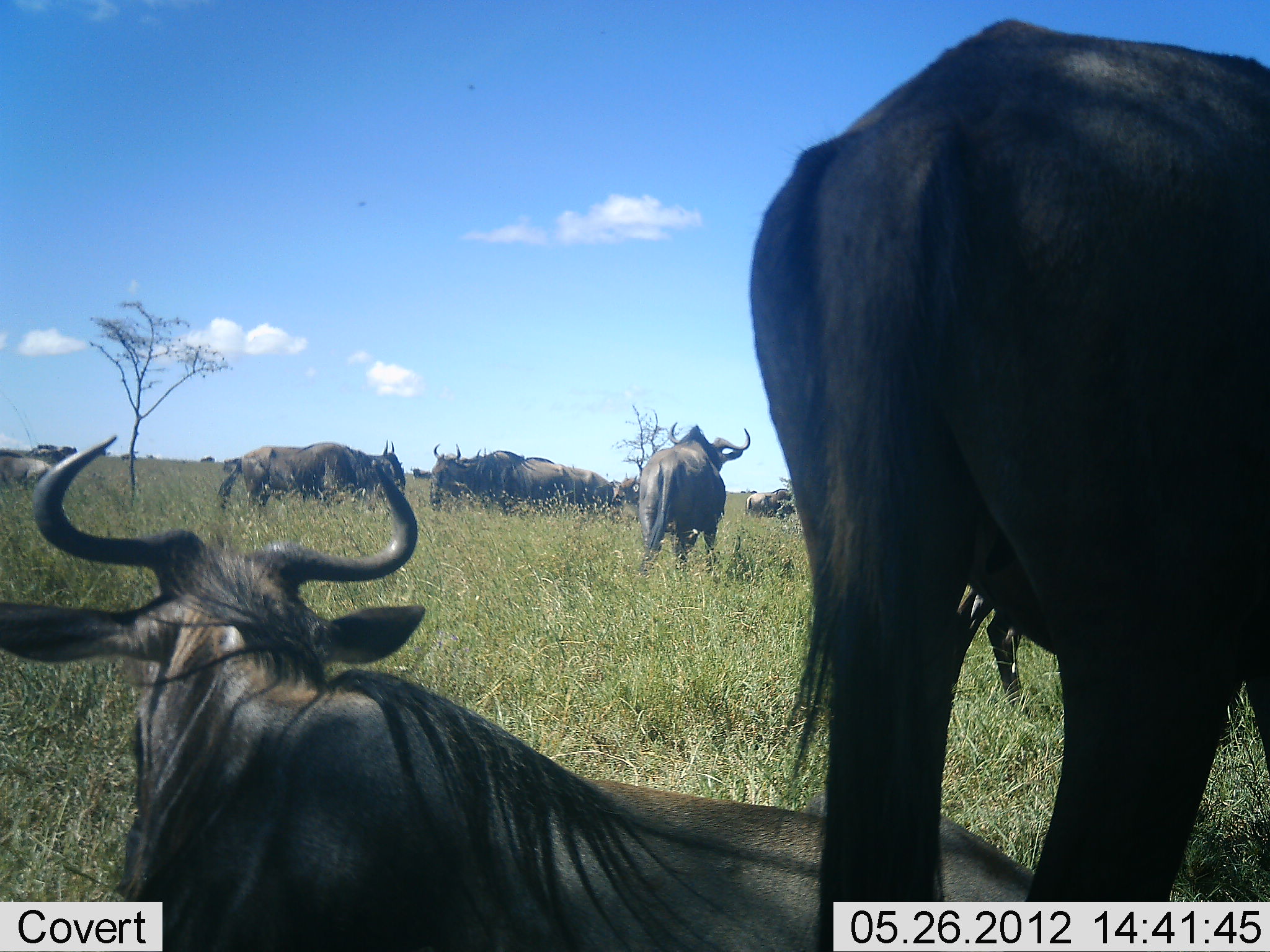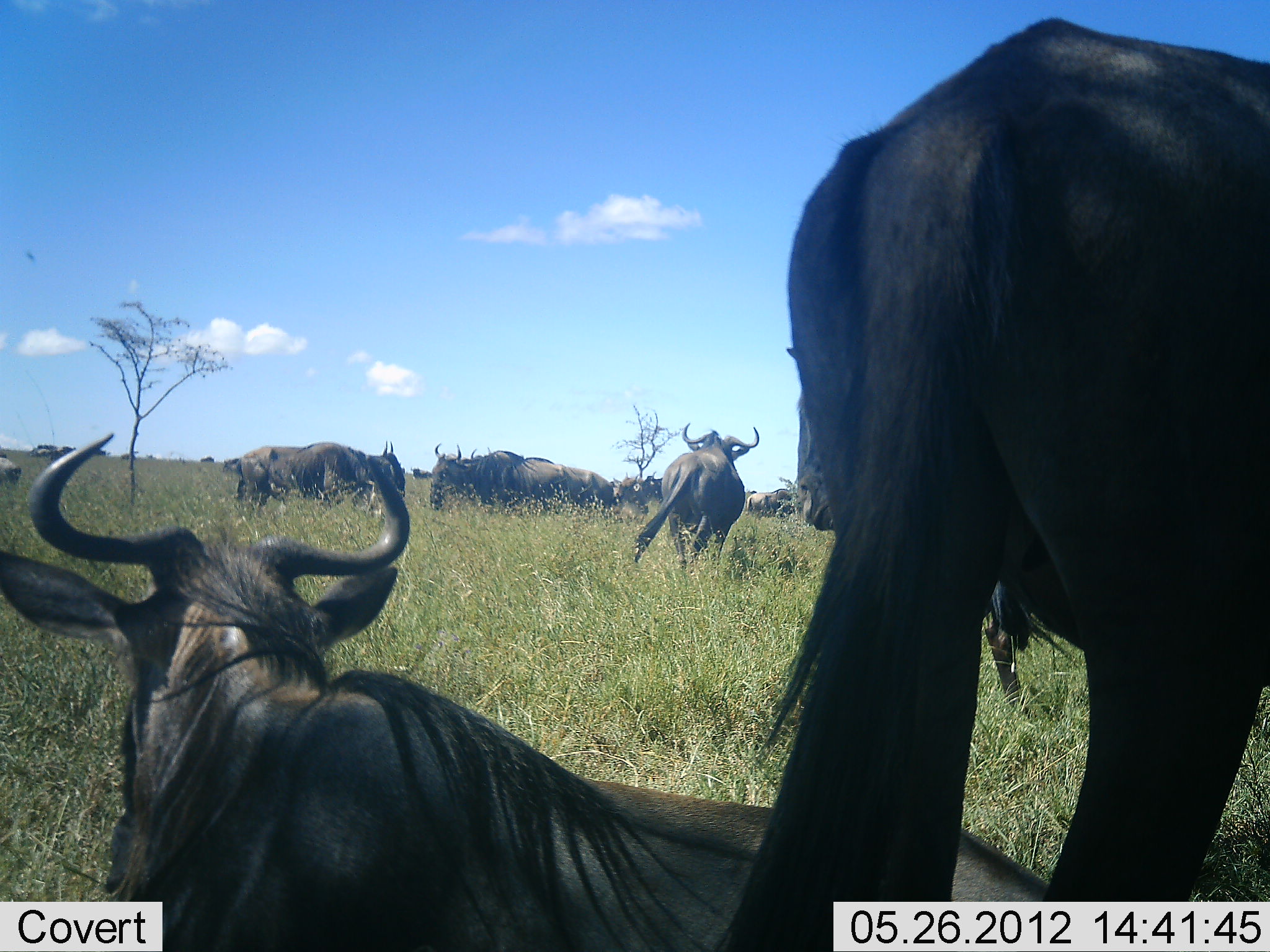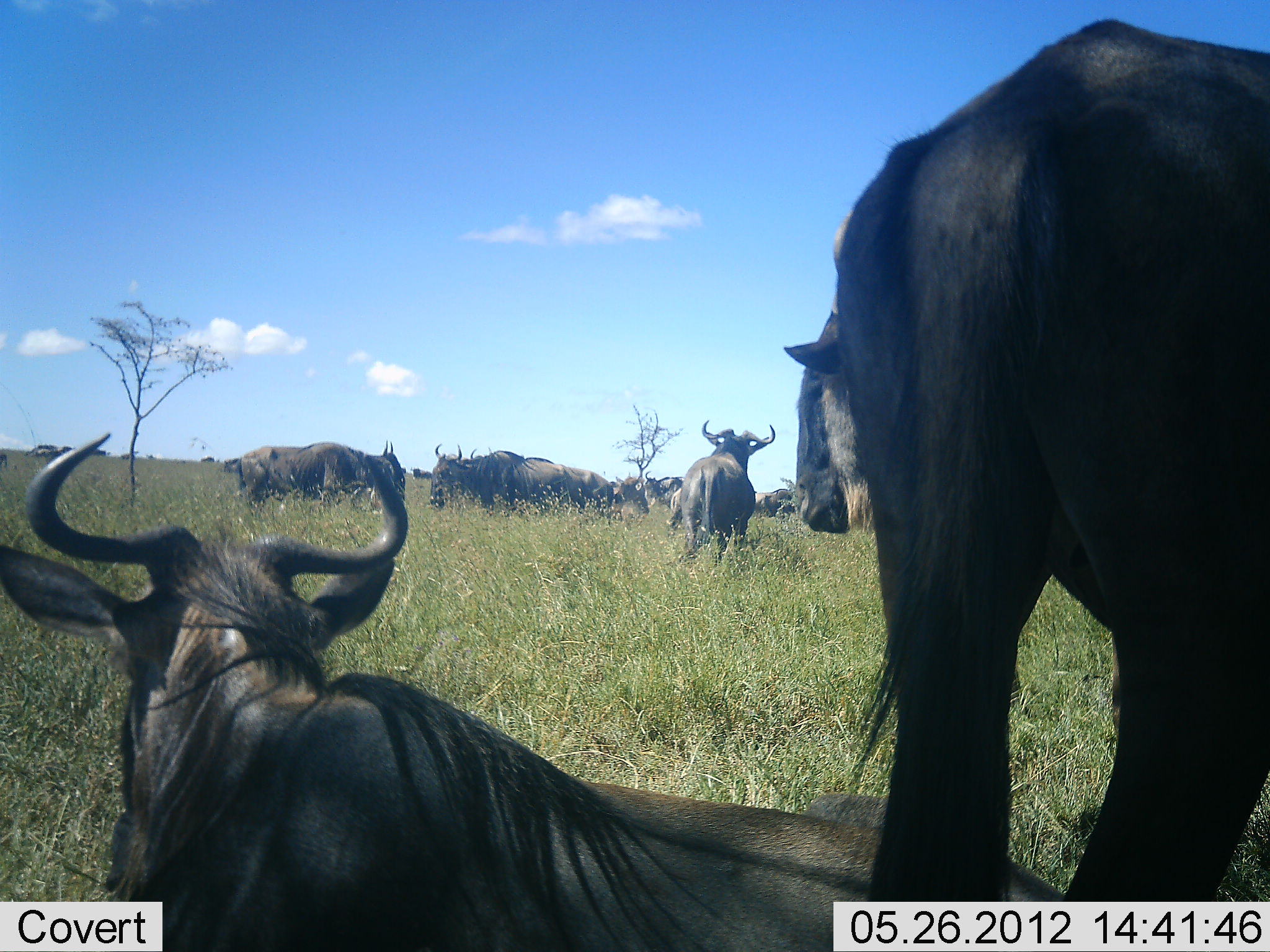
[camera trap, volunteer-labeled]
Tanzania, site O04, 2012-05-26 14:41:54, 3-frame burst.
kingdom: Animalia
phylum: Chordata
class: Mammalia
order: Artiodactyla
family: Bovidae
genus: Connochaetes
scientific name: Connochaetes taurinus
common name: blue wildebeest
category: wildebeest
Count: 11-50.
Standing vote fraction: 80%.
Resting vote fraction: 90%.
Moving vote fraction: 30%.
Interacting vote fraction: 0%.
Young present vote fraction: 0%.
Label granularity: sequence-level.